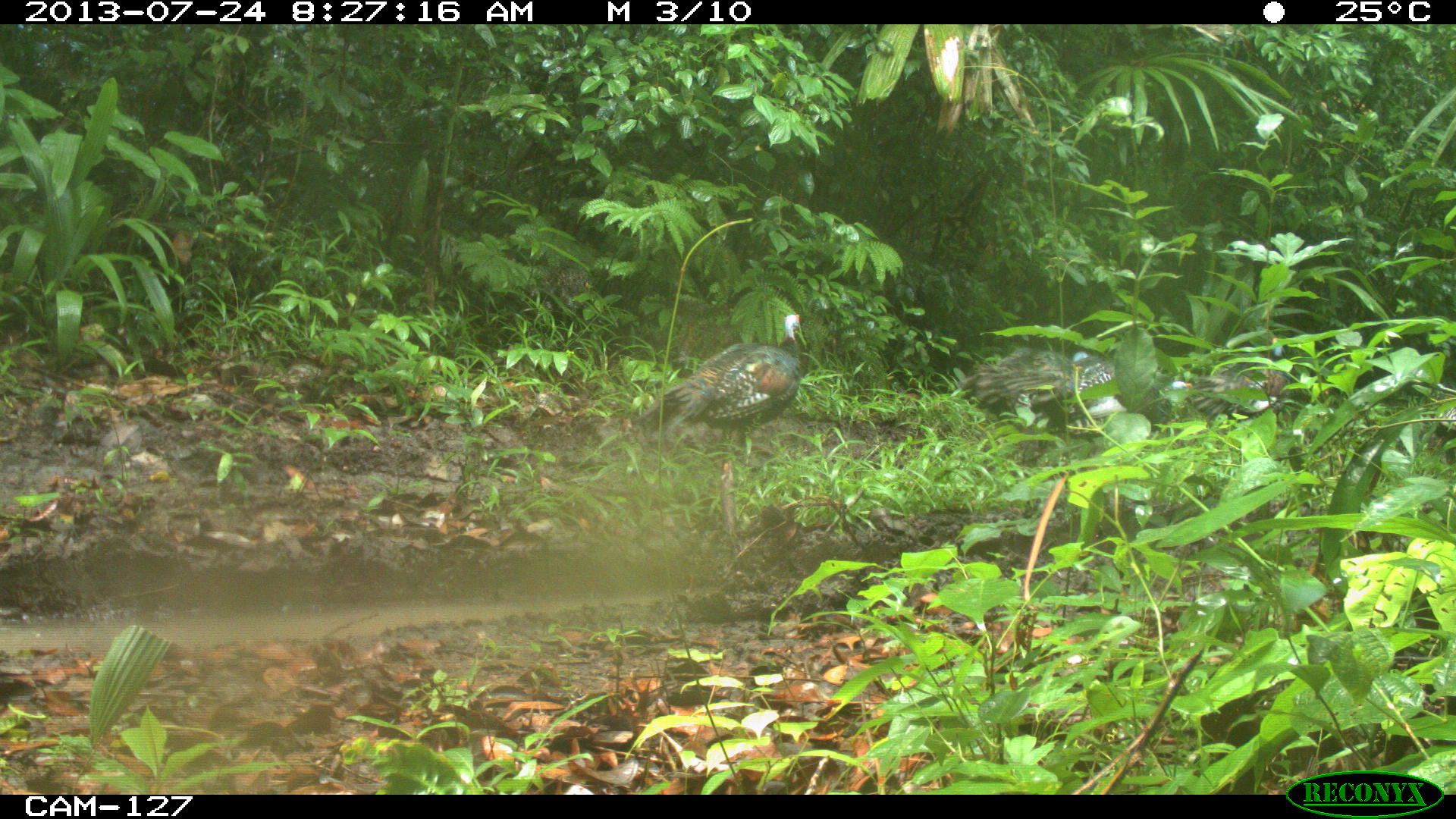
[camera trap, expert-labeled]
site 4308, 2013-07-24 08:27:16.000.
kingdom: Animalia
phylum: Chordata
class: Aves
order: Galliformes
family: Phasianidae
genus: Meleagris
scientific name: Meleagris ocellata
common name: ocellated turkey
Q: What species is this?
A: Meleagris ocellata (ocellated turkey).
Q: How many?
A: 5.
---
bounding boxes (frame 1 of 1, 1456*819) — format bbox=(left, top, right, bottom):
meleagris ocellata: bbox=(637, 313, 807, 444); bbox=(957, 345, 1191, 429); bbox=(1186, 335, 1290, 420)